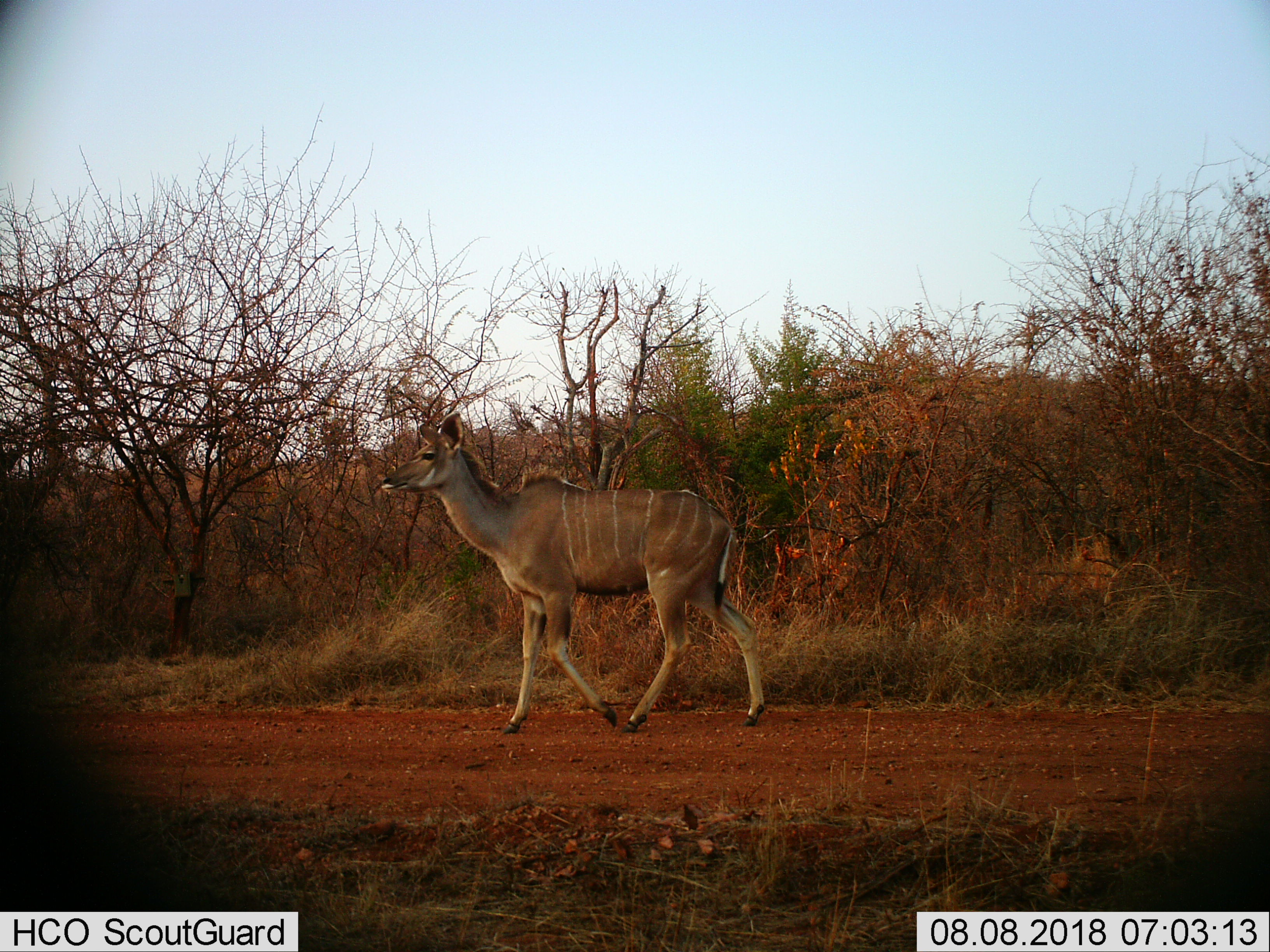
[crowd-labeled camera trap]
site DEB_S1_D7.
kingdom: Animalia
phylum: Chordata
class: Mammalia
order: Artiodactyla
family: Bovidae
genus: Tragelaphus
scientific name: Tragelaphus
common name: kudu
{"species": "kudu (Tragelaphus)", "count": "1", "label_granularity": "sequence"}